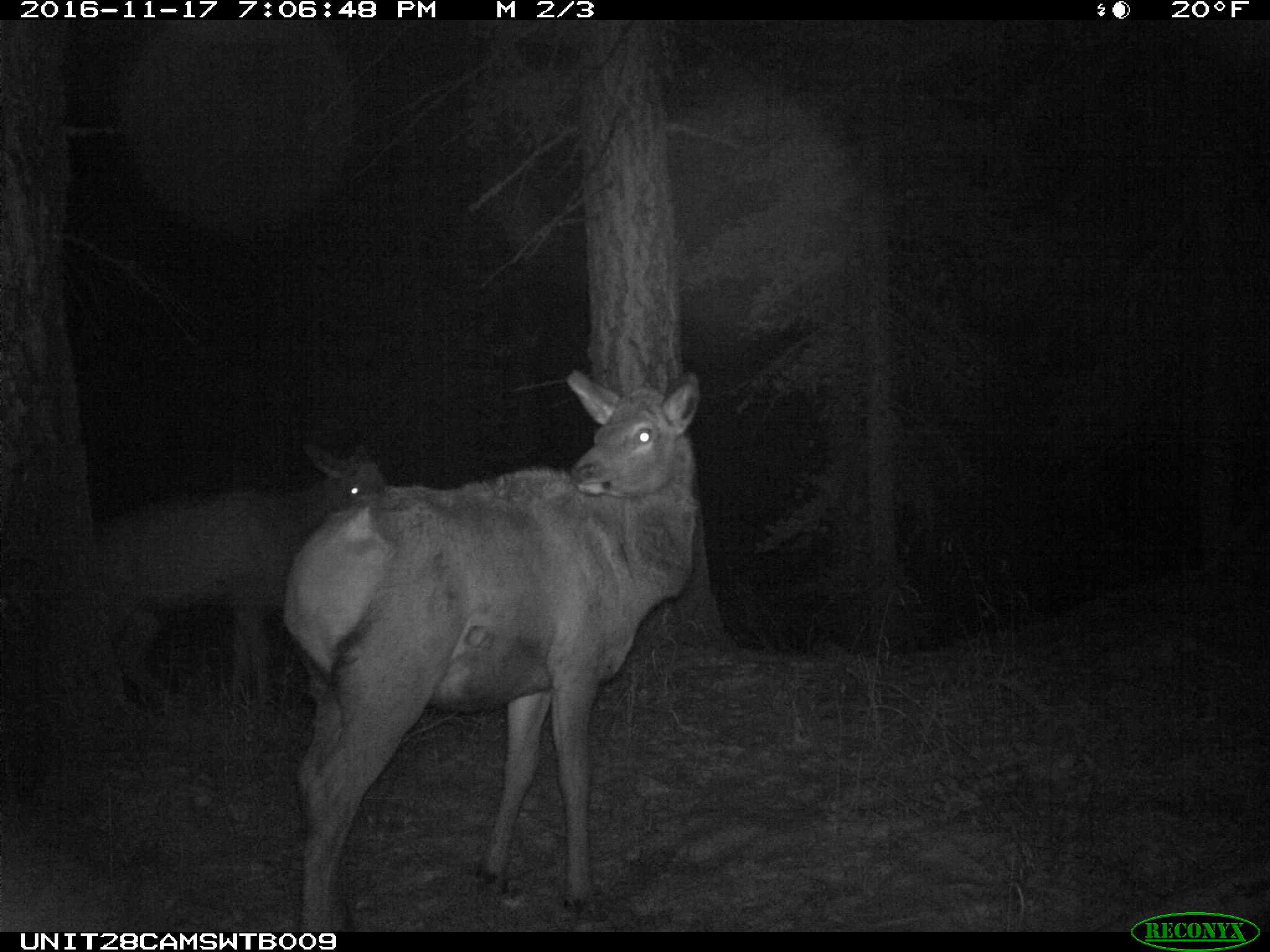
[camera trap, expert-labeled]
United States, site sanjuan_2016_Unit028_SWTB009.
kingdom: Animalia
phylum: Chordata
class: Mammalia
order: Artiodactyla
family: Cervidae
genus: Cervus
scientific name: Cervus elaphus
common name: red deer